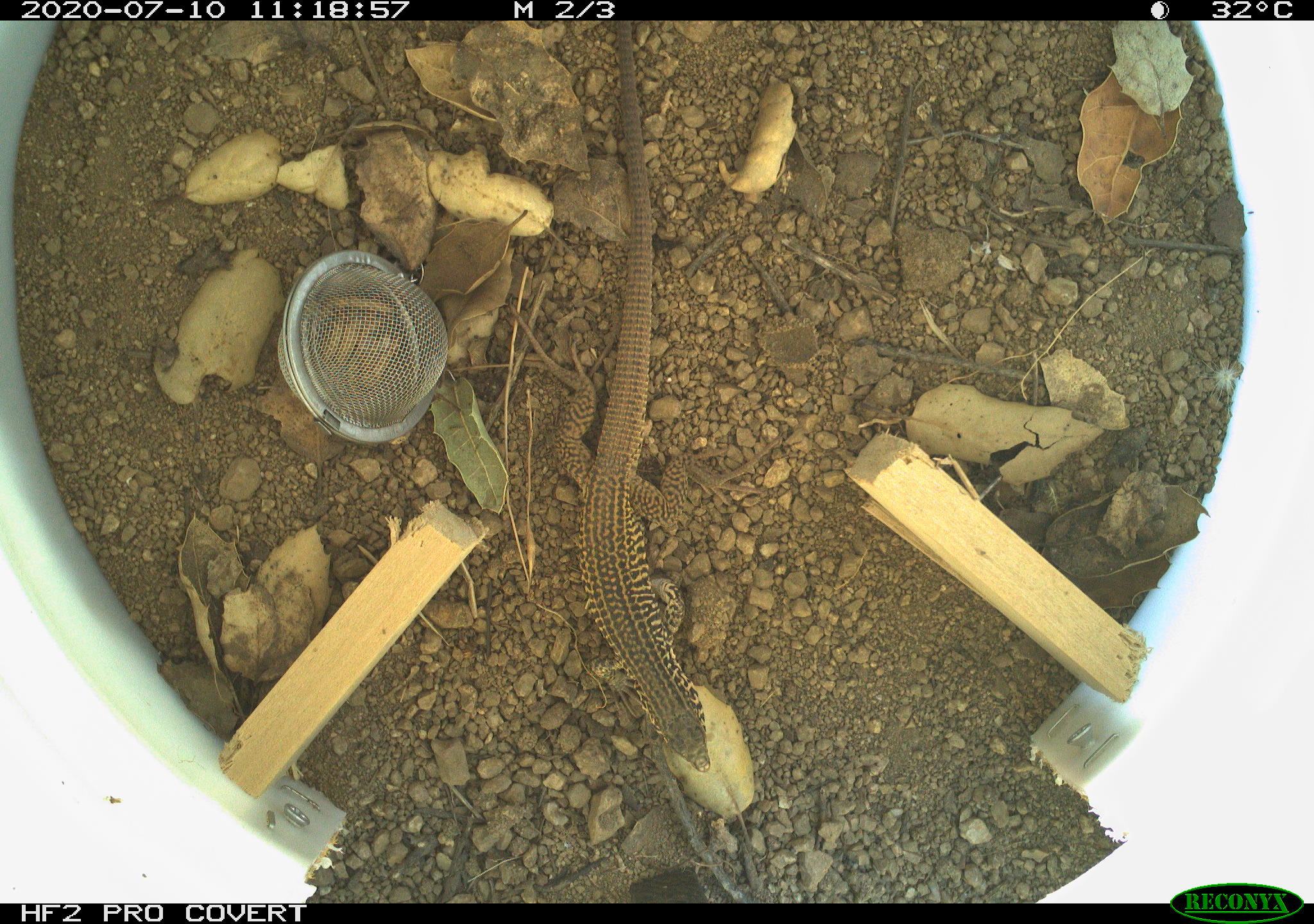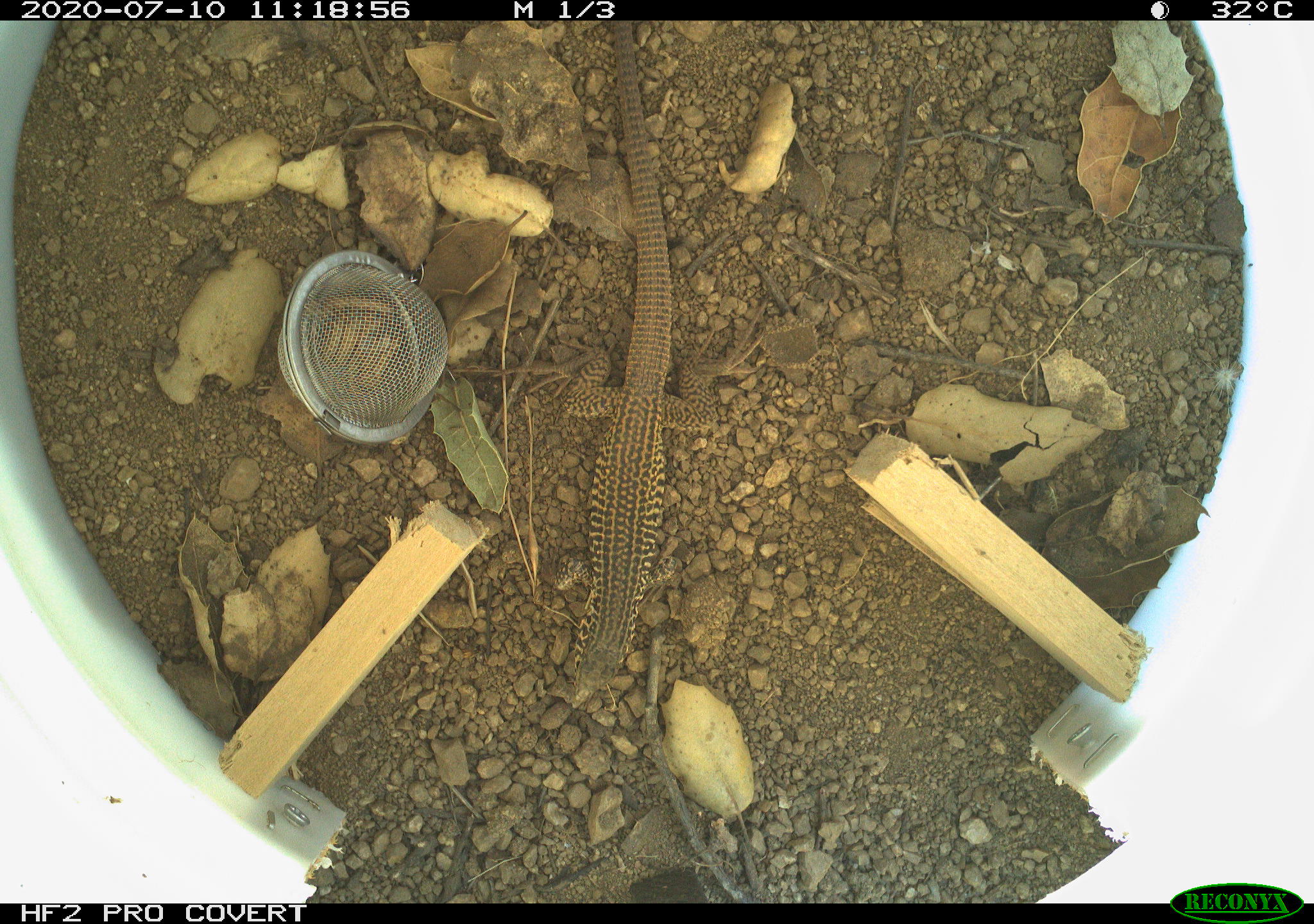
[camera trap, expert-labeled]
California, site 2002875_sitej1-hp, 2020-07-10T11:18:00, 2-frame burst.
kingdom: Animalia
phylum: Chordata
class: Reptilia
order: Squamata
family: Teiidae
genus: Aspidoscelis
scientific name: Aspidoscelis tigris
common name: western whiptail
Western whiptail (Aspidoscelis tigris).